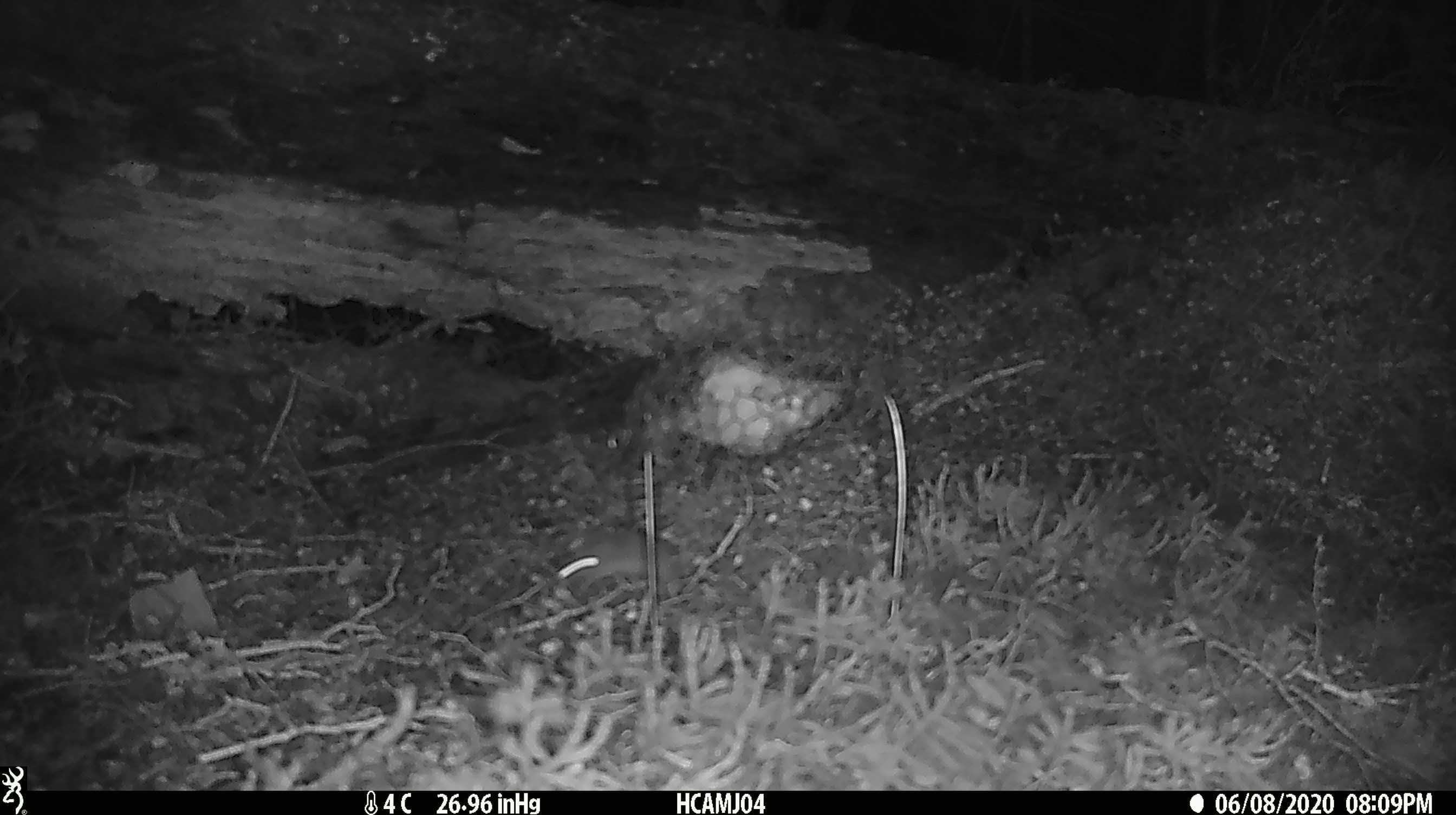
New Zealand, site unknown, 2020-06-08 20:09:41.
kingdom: Animalia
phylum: Chordata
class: Mammalia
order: Rodentia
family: Muridae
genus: Mus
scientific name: Mus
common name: mouse